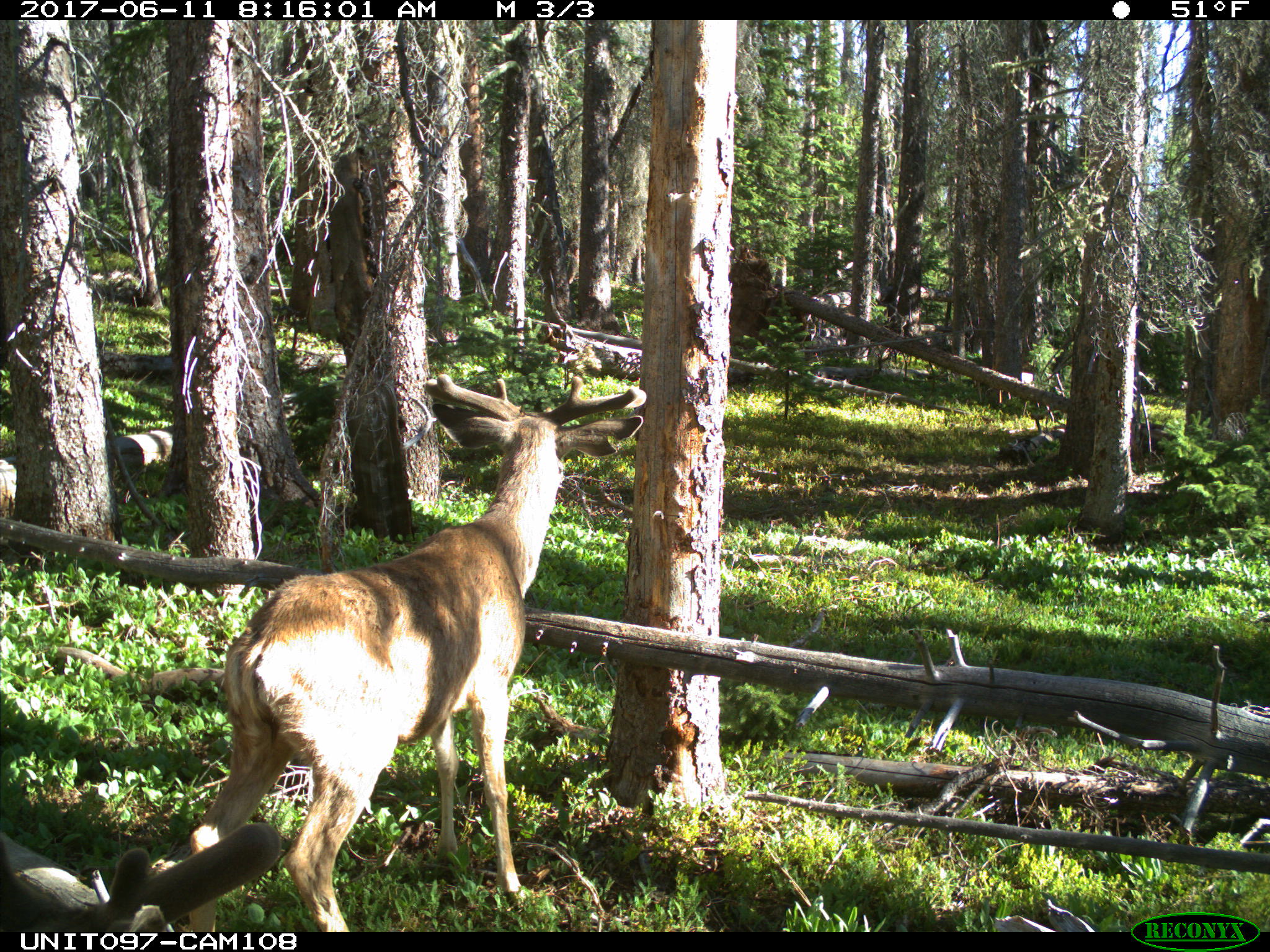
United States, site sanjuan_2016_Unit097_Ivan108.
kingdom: Animalia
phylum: Chordata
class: Mammalia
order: Artiodactyla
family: Cervidae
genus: Odocoileus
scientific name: Odocoileus hemionus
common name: mule deer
Odocoileus hemionus (mule deer).